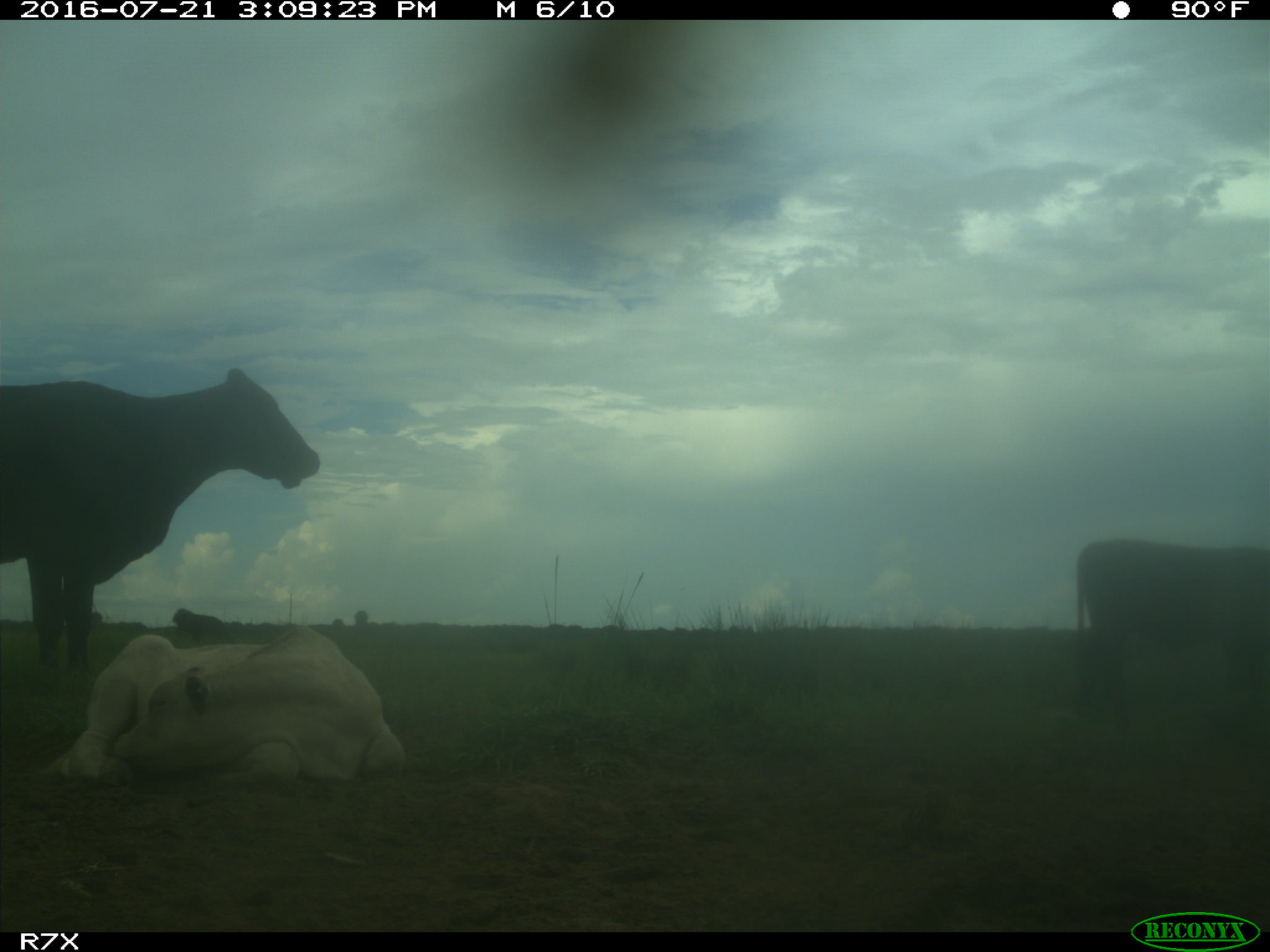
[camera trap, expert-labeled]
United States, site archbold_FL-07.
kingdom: Animalia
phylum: Chordata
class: Mammalia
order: Artiodactyla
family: Bovidae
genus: Bos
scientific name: Bos taurus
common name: domestic cow